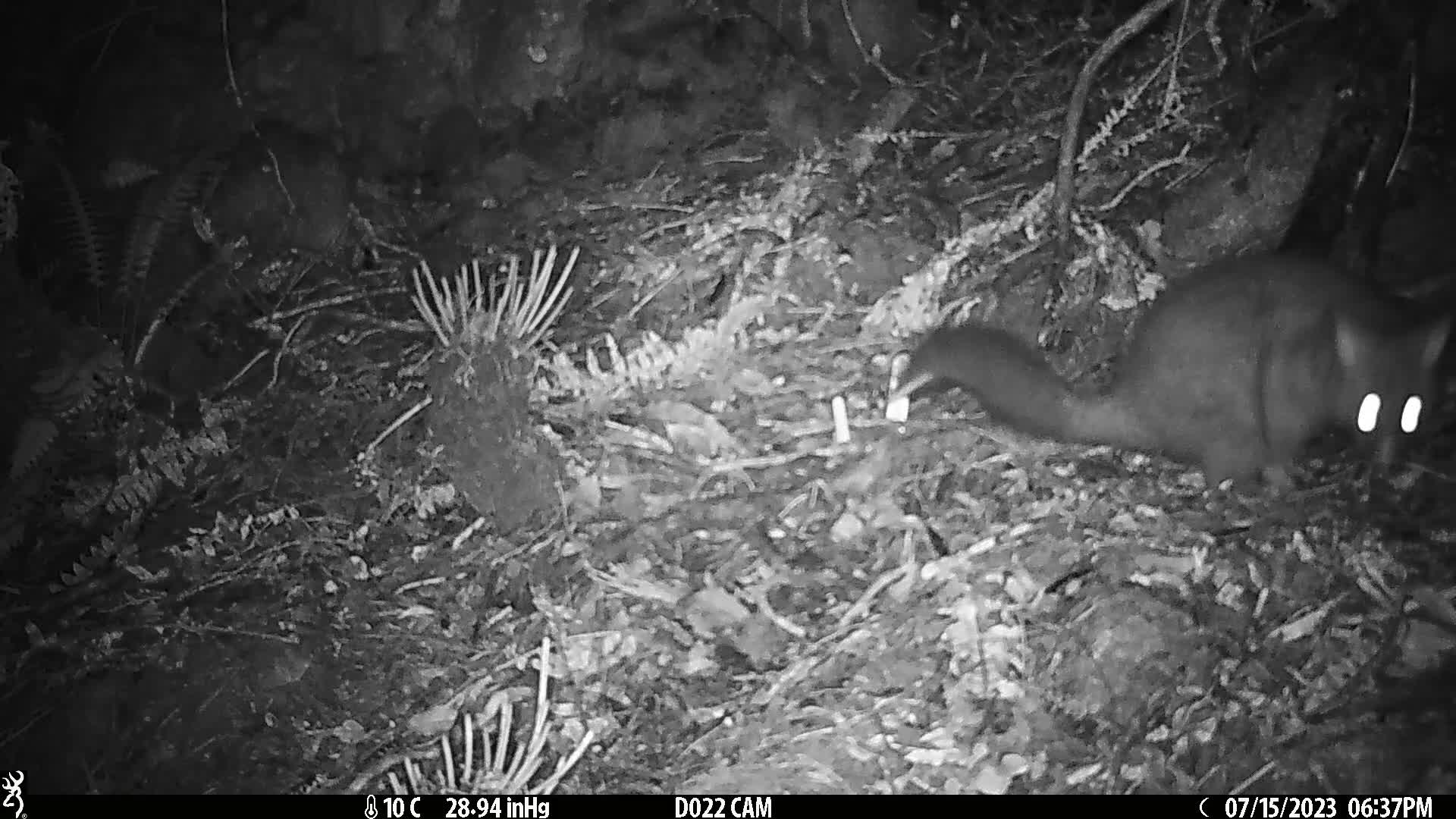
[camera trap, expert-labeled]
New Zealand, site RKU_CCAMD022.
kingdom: Animalia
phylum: Chordata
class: Mammalia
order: Diprotodontia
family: Phalangeridae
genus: Trichosurus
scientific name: Trichosurus vulpecula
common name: common brushtail possum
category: possum